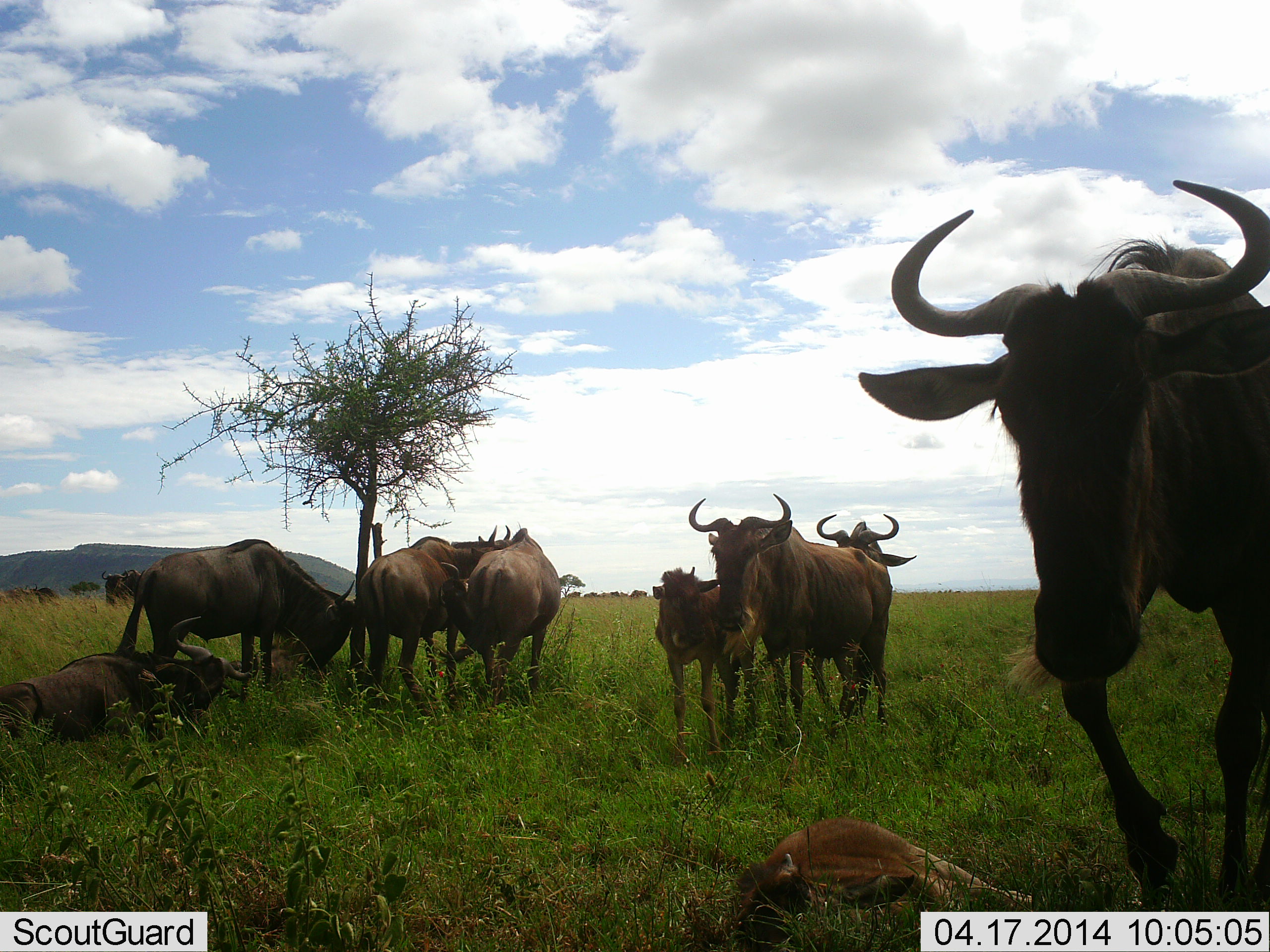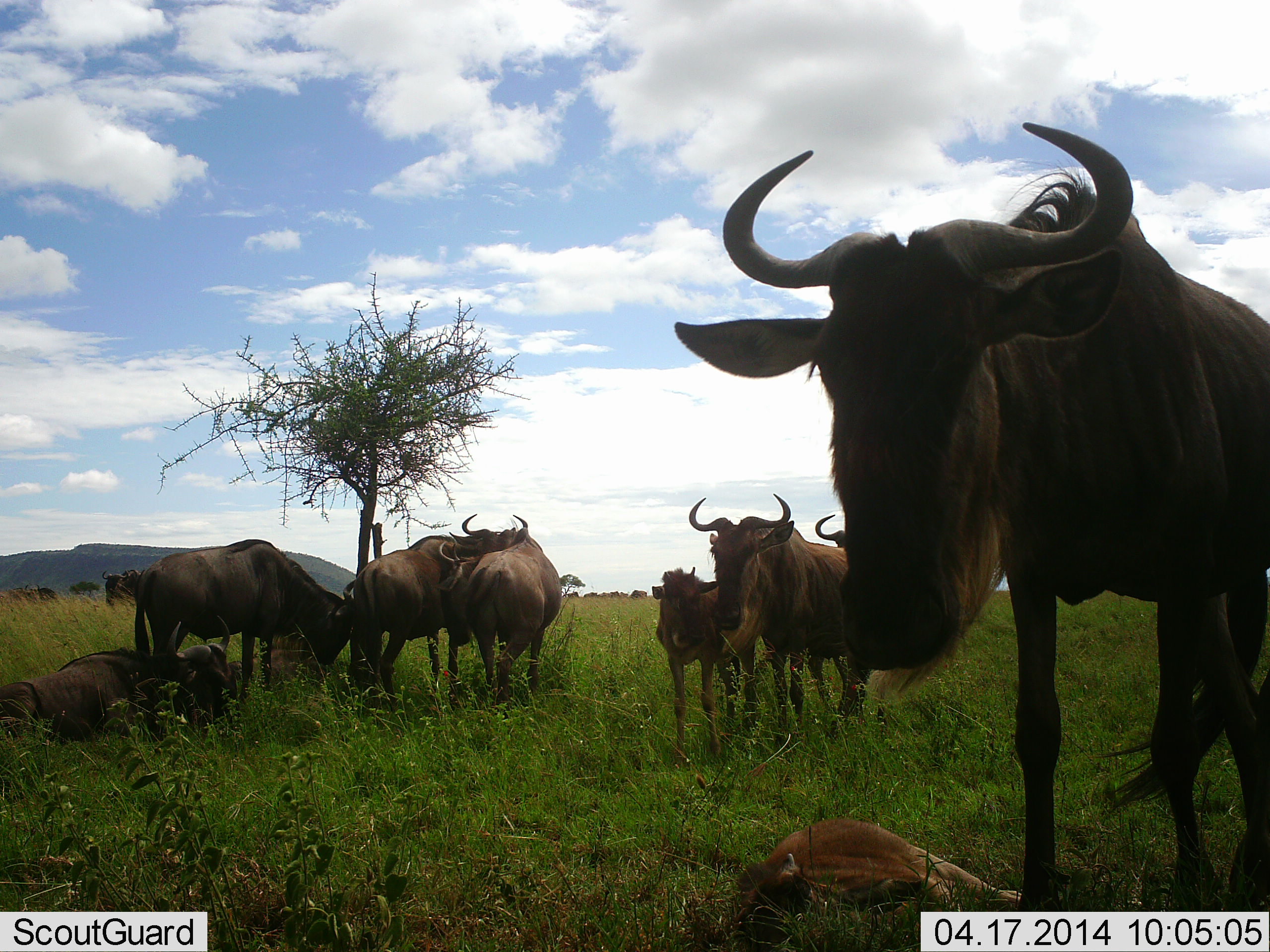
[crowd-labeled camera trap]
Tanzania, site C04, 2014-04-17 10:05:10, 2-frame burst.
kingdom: Animalia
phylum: Chordata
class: Mammalia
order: Artiodactyla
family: Bovidae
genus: Connochaetes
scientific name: Connochaetes taurinus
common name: blue wildebeest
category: wildebeest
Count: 11-50.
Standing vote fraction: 84%.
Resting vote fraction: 74%.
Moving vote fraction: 37%.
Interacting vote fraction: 26%.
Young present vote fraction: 67%.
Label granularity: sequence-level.